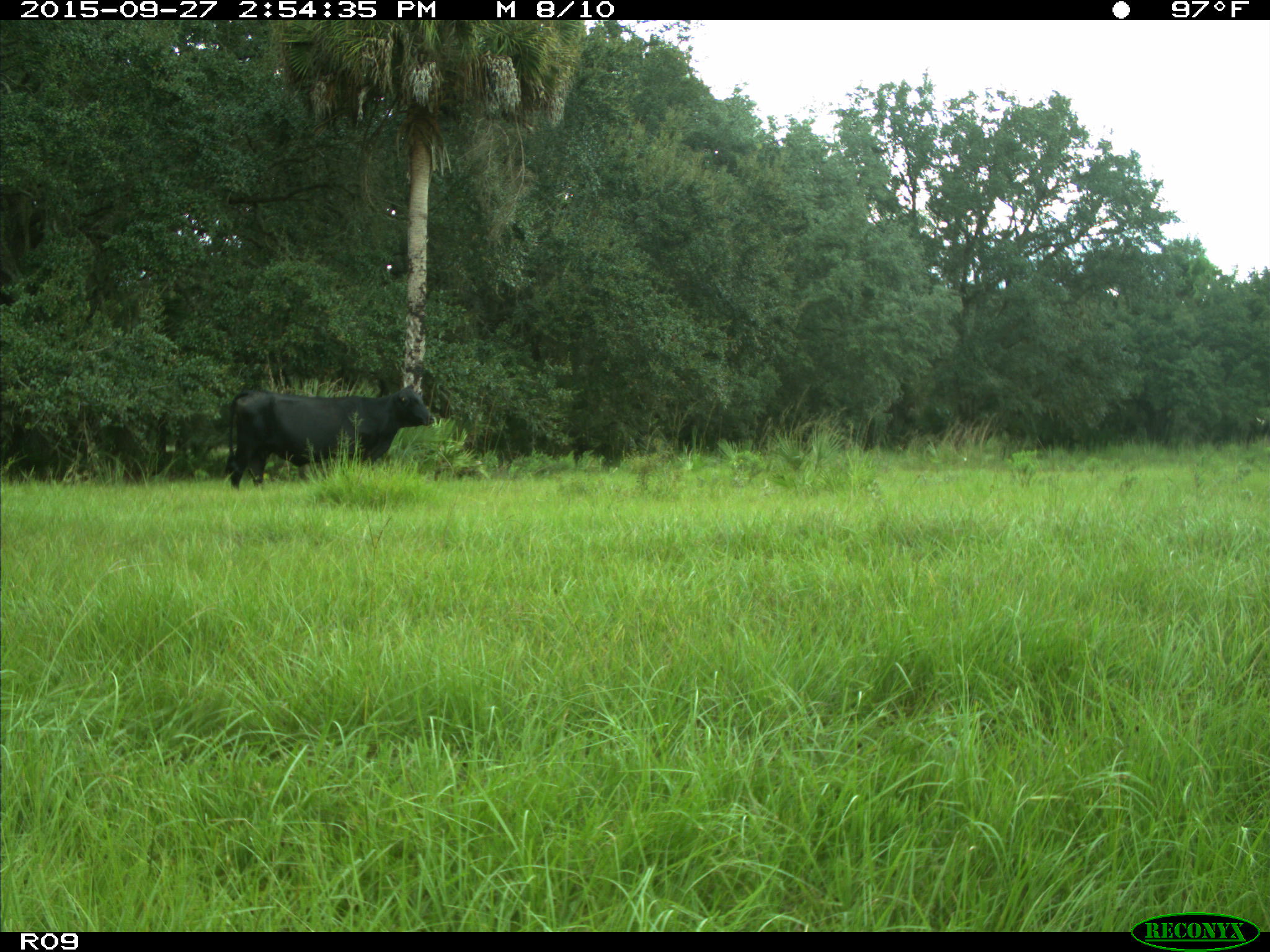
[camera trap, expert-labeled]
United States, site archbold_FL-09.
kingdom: Animalia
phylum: Chordata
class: Mammalia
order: Artiodactyla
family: Bovidae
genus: Bos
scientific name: Bos taurus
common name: domestic cow